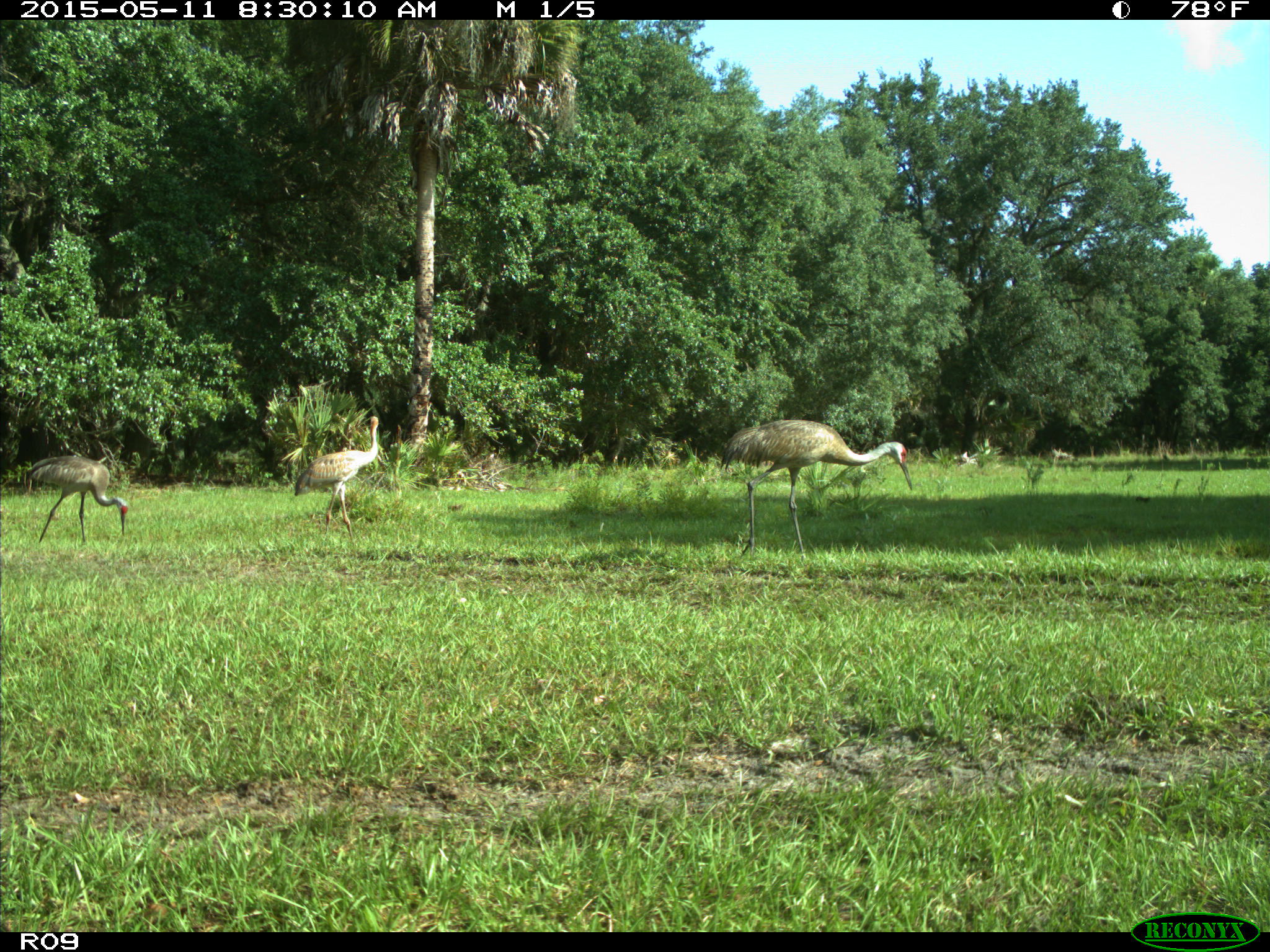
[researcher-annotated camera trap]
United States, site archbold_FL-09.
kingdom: Animalia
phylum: Chordata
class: Aves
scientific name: Aves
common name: birds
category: unidentified bird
Unidentified bird (birds) (Aves).